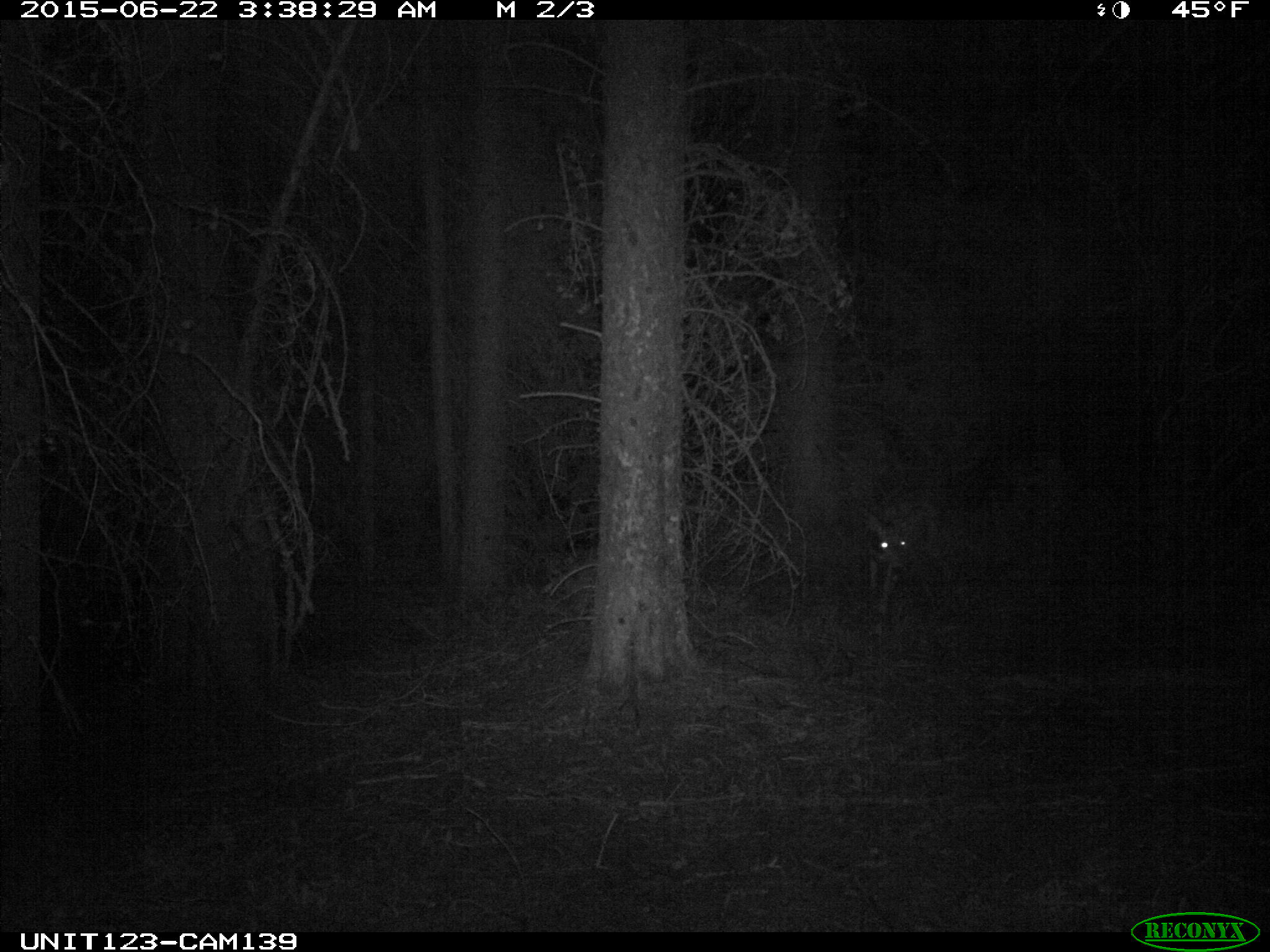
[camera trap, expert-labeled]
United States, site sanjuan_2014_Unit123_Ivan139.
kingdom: Animalia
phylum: Chordata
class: Mammalia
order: Artiodactyla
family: Cervidae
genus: Odocoileus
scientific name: Odocoileus hemionus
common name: mule deer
Odocoileus hemionus (mule deer).